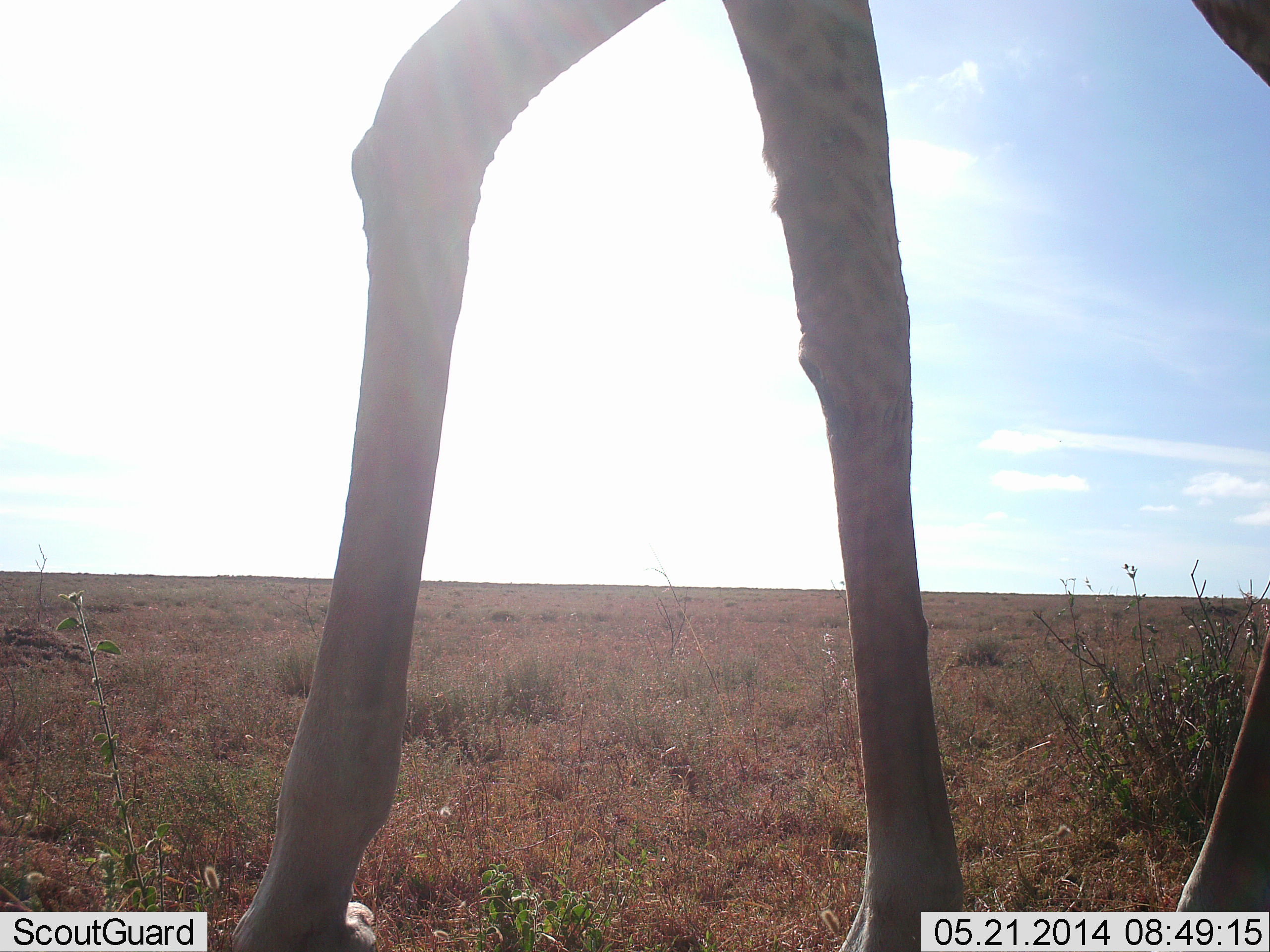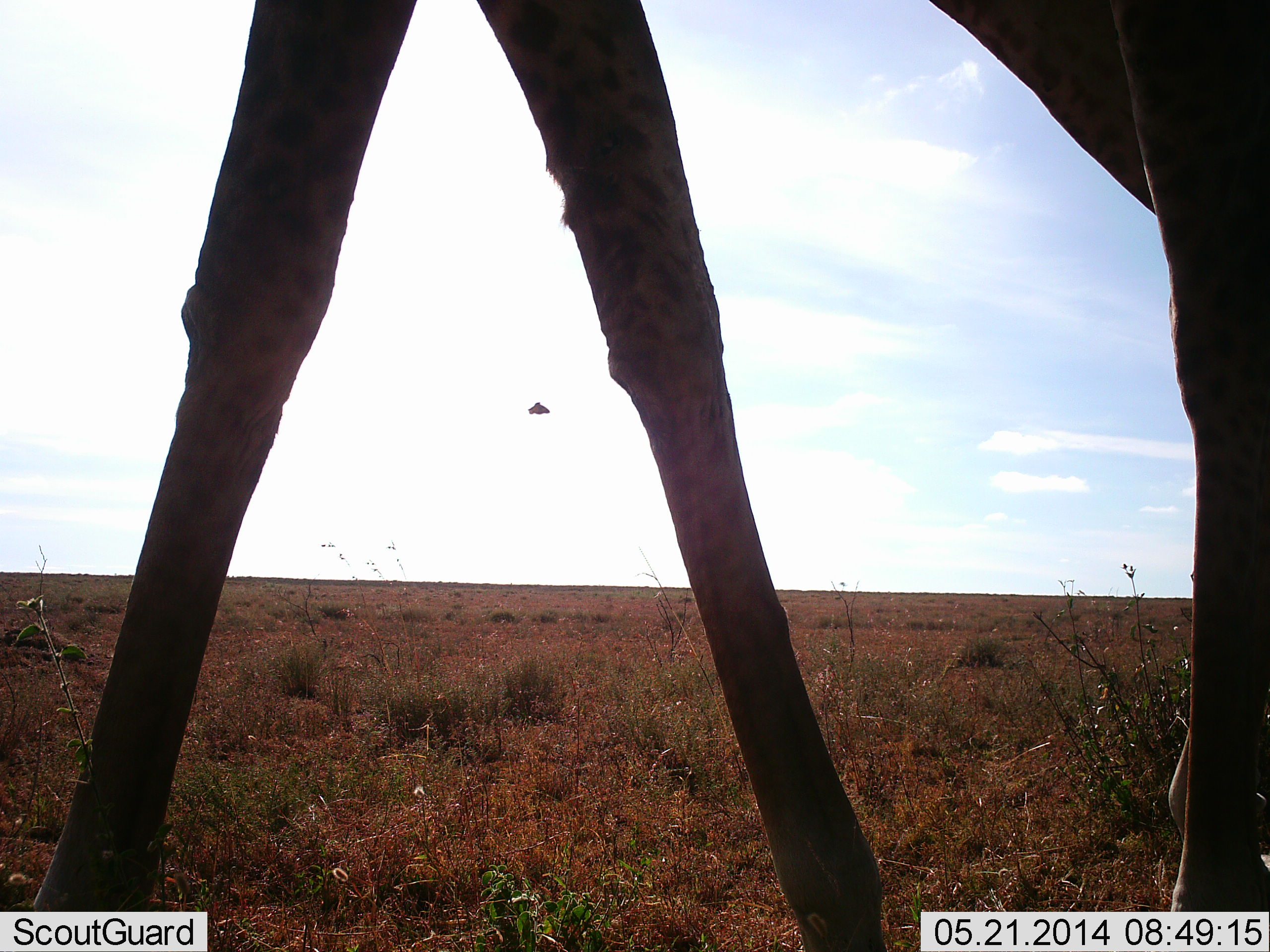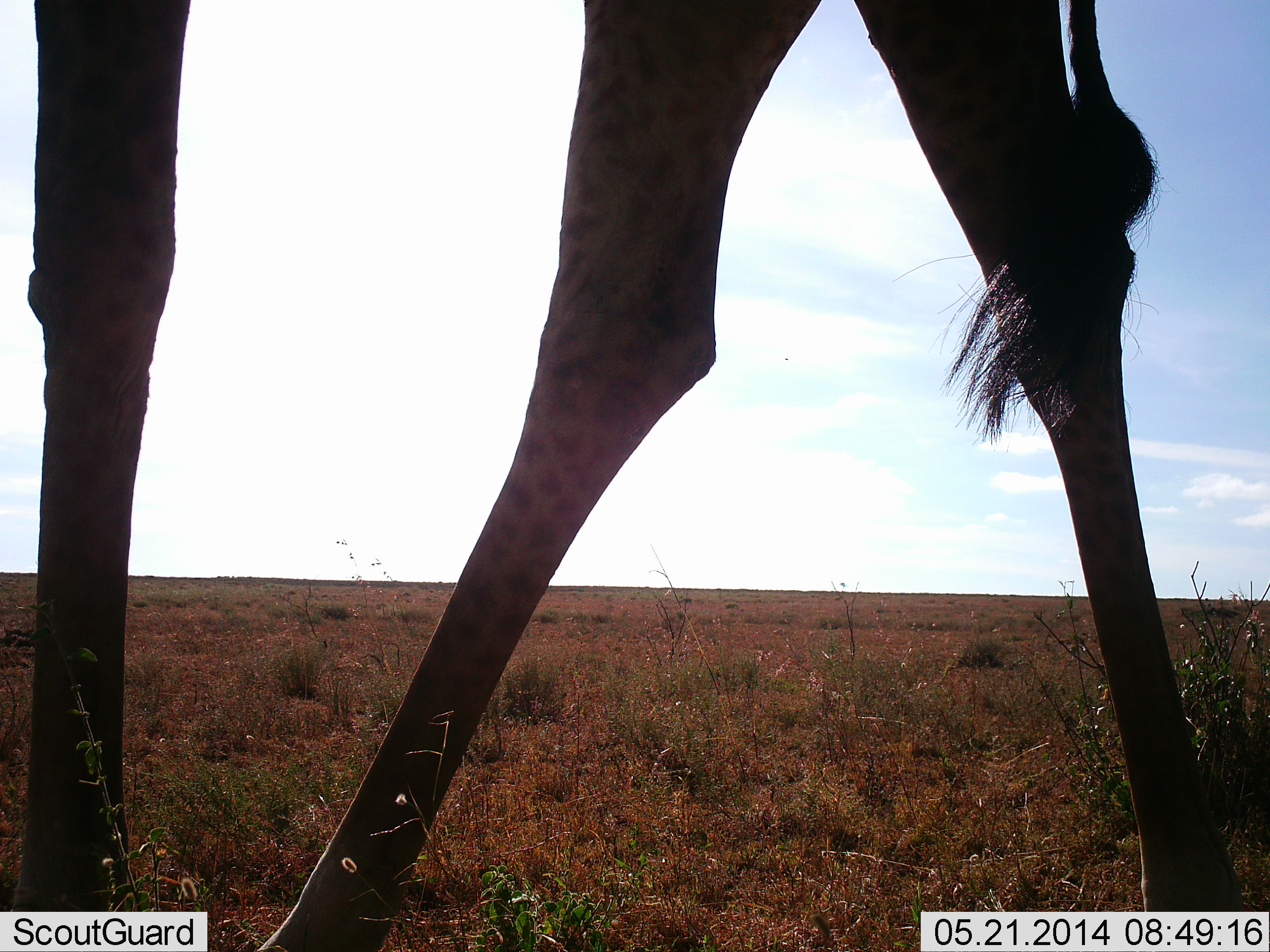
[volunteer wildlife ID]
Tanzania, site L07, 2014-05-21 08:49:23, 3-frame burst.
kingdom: Animalia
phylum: Chordata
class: Mammalia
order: Artiodactyla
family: Giraffidae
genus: Giraffa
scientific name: Giraffa camelopardalis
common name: giraffe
Giraffe (Giraffa camelopardalis), count 1. Behavior (volunteer vote fractions): standing 10%, resting 0%, moving 100%, interacting 0%. Young present (vote fraction): 0%. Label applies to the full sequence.